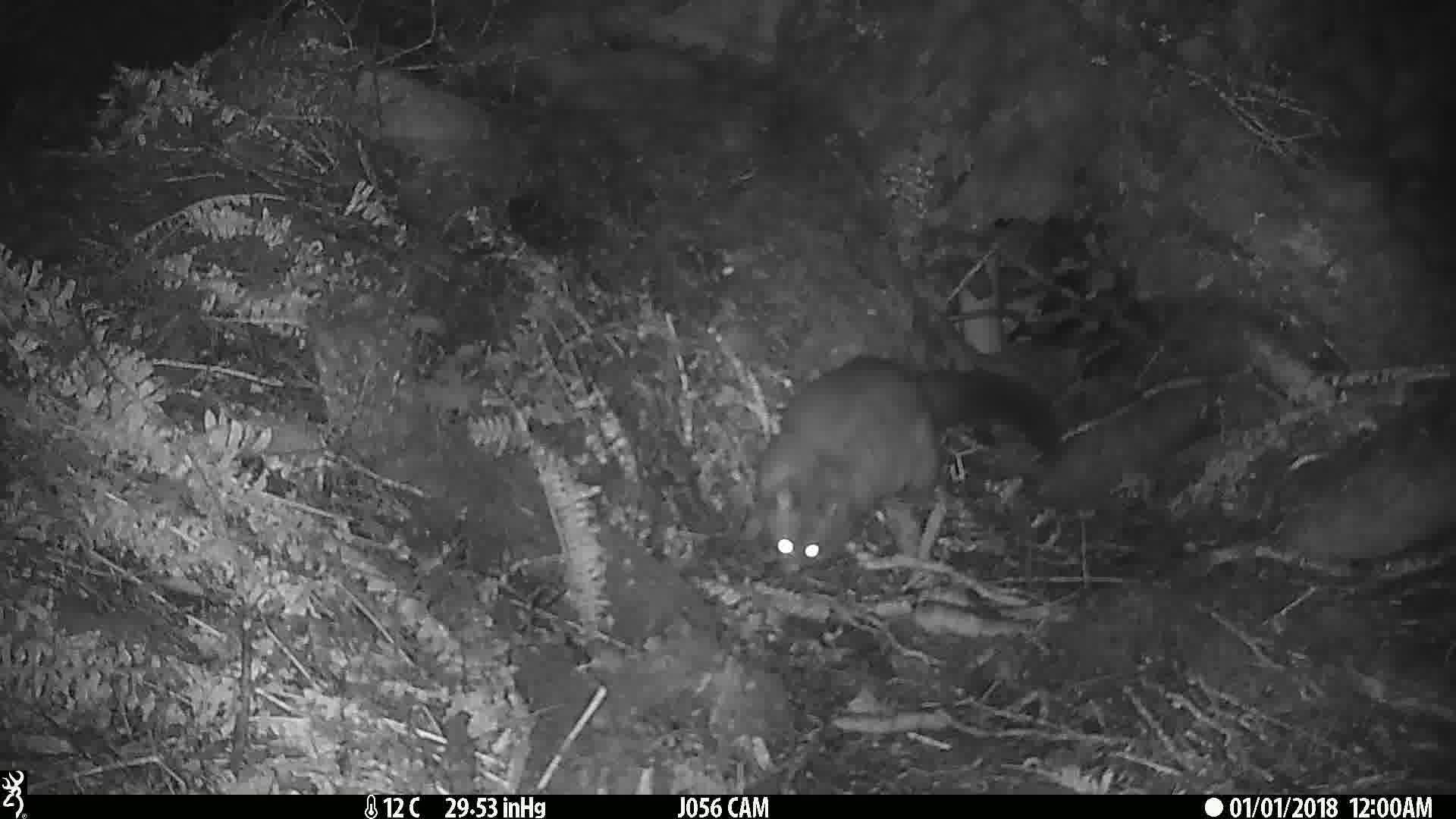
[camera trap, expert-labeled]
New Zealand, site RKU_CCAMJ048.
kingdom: Animalia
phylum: Chordata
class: Mammalia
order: Diprotodontia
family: Phalangeridae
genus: Trichosurus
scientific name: Trichosurus vulpecula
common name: common brushtail possum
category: possum